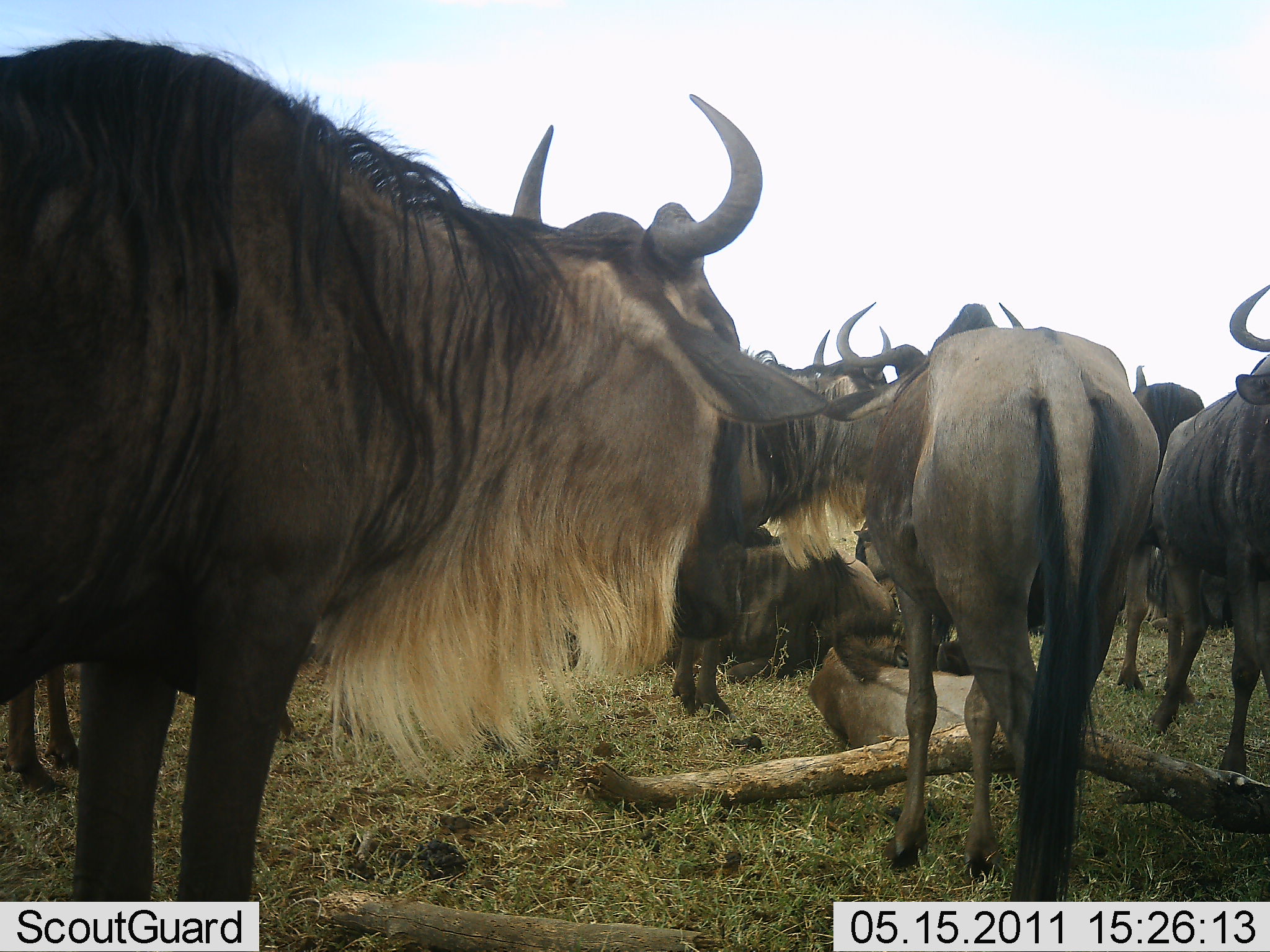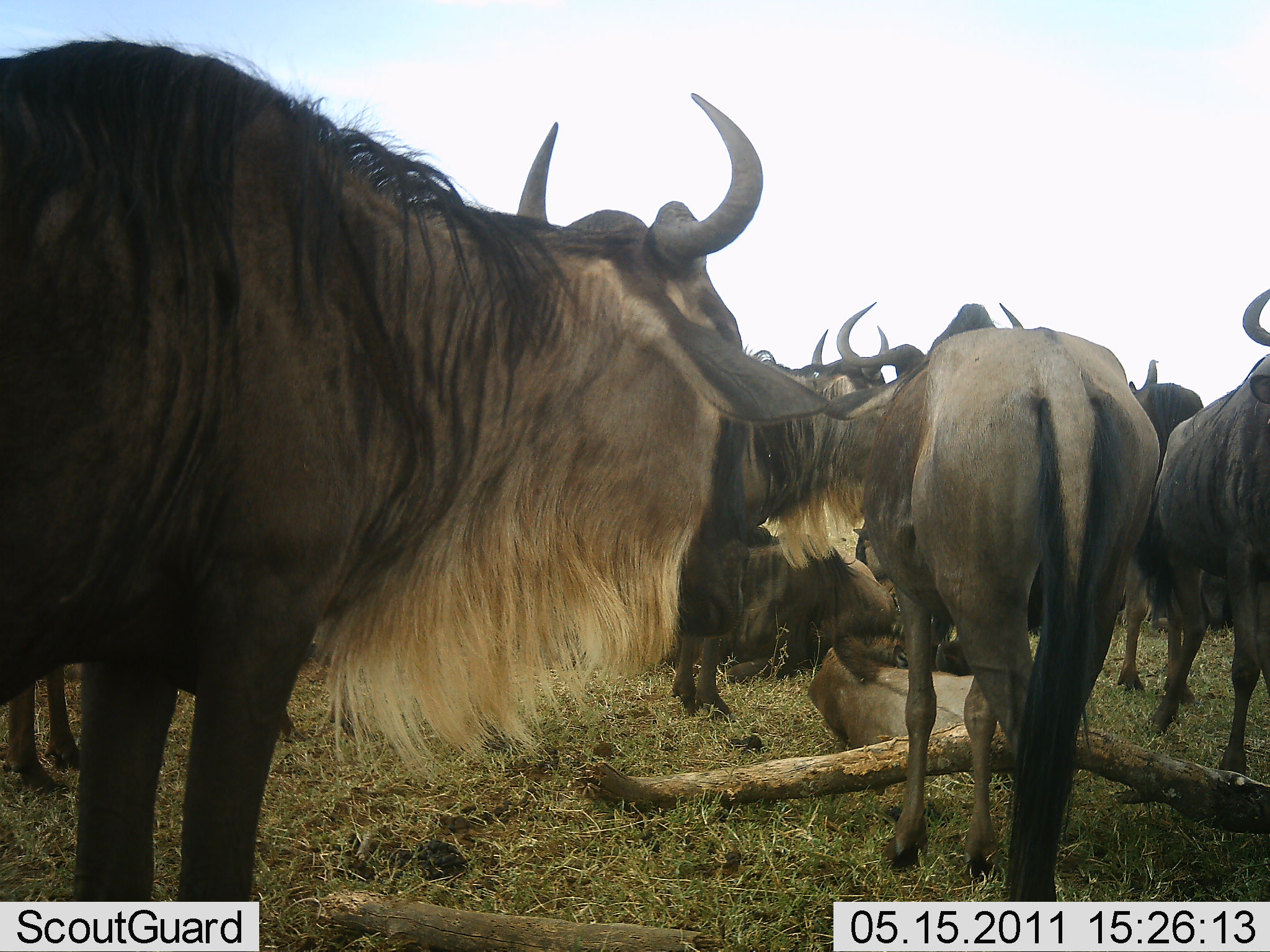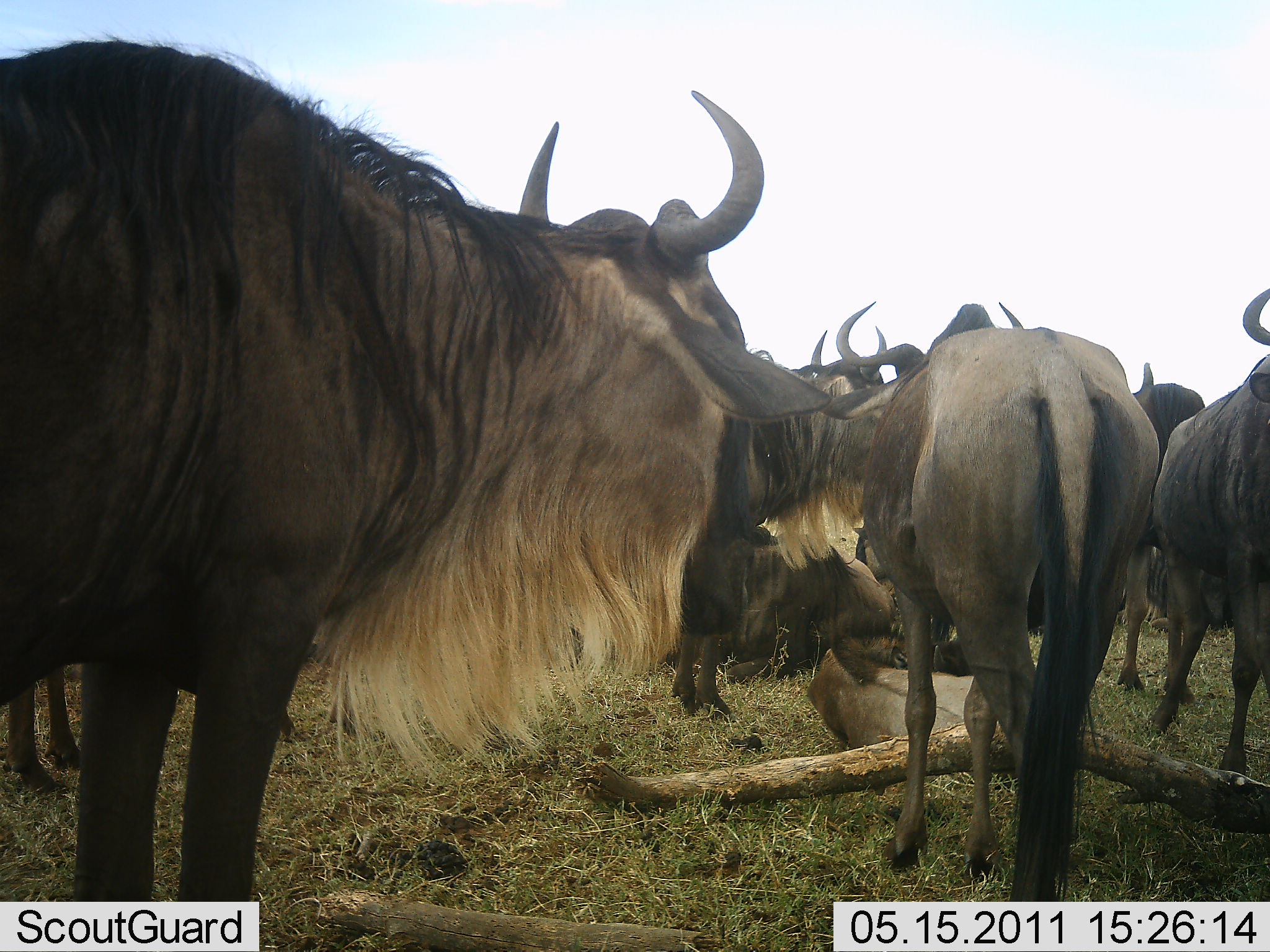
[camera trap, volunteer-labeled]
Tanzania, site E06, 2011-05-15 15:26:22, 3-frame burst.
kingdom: Animalia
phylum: Chordata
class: Mammalia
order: Artiodactyla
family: Bovidae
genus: Connochaetes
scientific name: Connochaetes taurinus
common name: blue wildebeest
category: wildebeest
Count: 9.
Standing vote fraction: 93%.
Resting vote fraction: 40%.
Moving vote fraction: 13%.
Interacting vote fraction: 0%.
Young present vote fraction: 7%.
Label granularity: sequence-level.